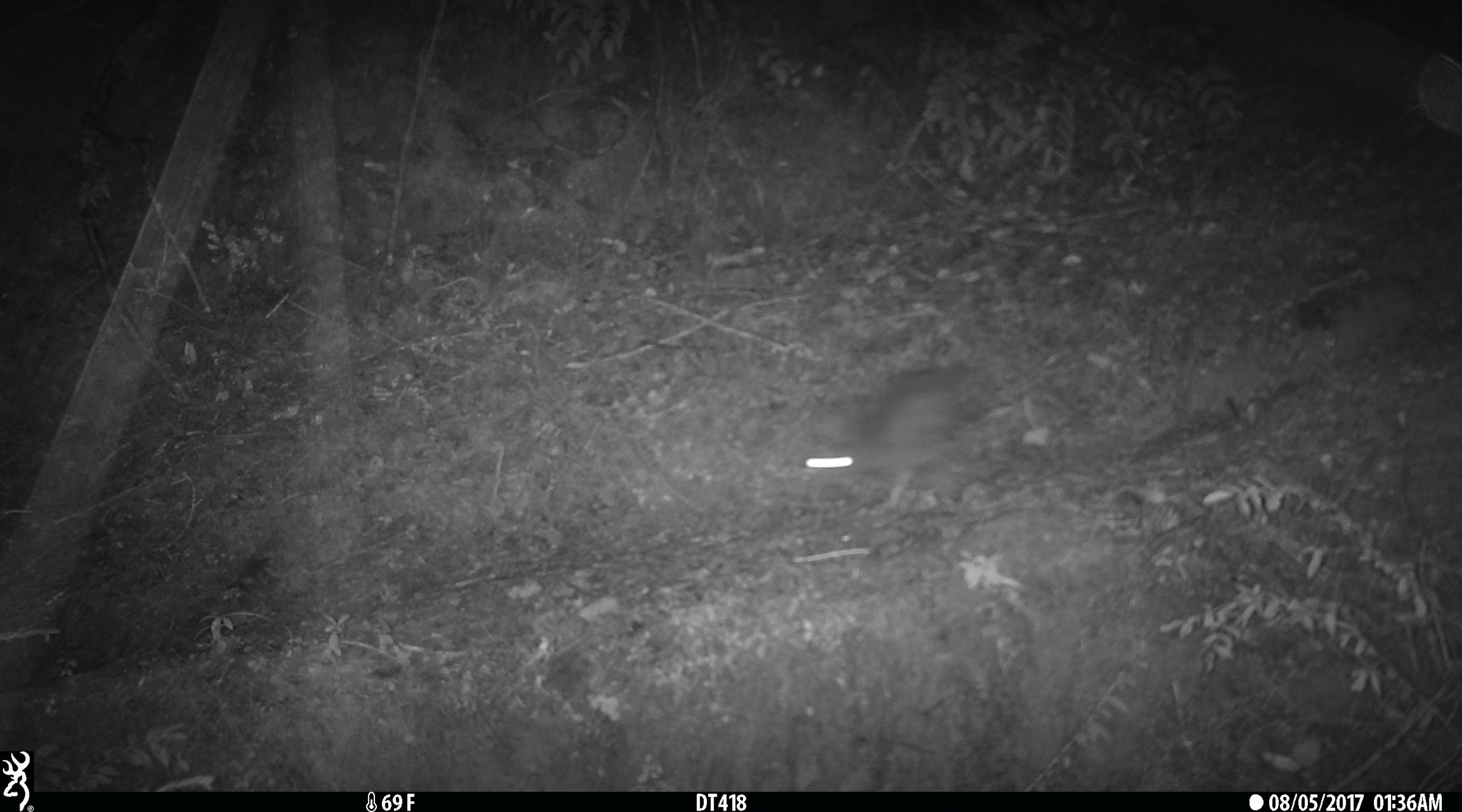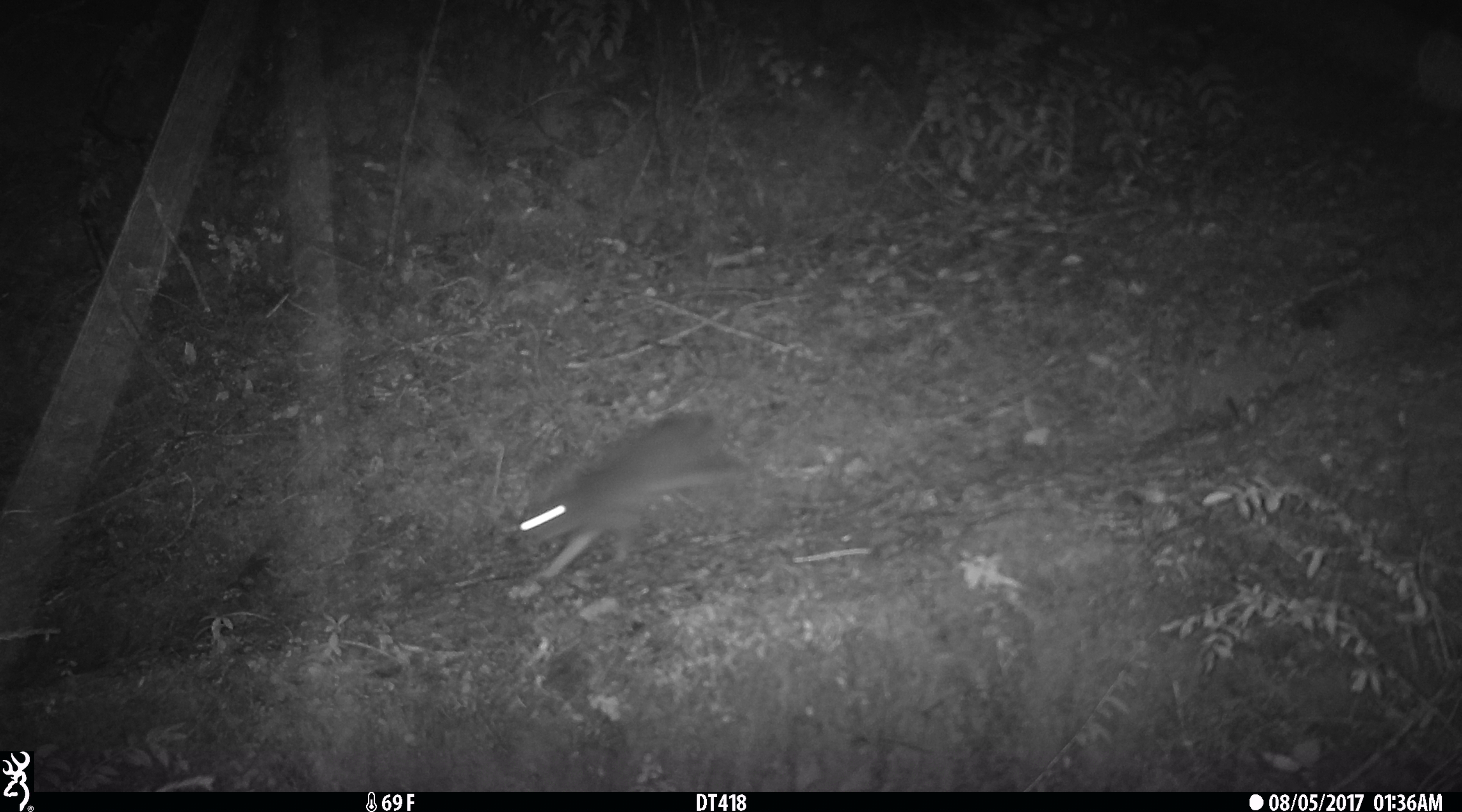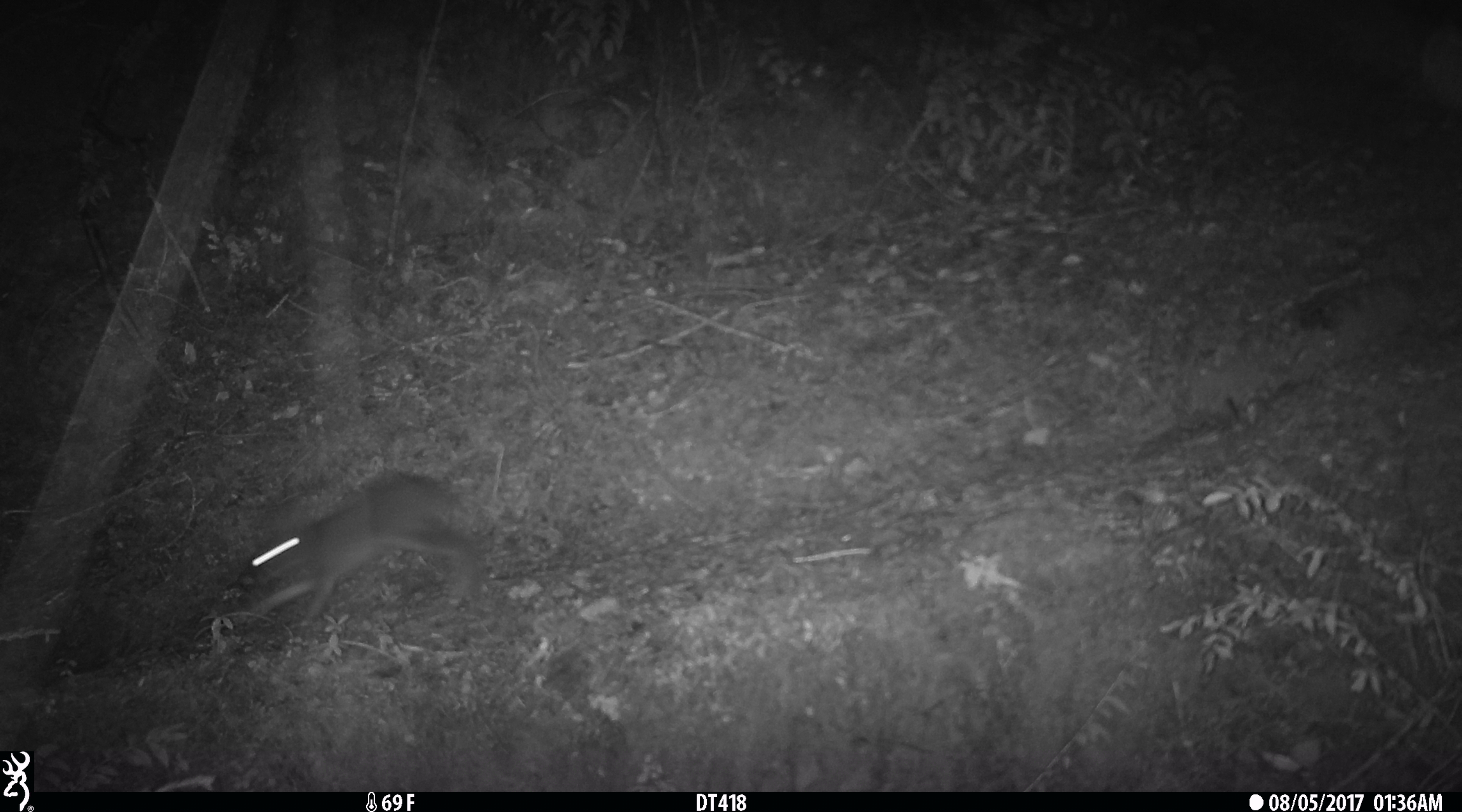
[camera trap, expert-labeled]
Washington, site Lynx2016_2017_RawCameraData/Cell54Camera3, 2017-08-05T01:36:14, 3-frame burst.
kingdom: Animalia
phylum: Chordata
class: Mammalia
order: Lagomorpha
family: Leporidae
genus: Lepus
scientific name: Lepus americanus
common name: snowshoe hare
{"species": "Lepus americanus (snowshoe hare)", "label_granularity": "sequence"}